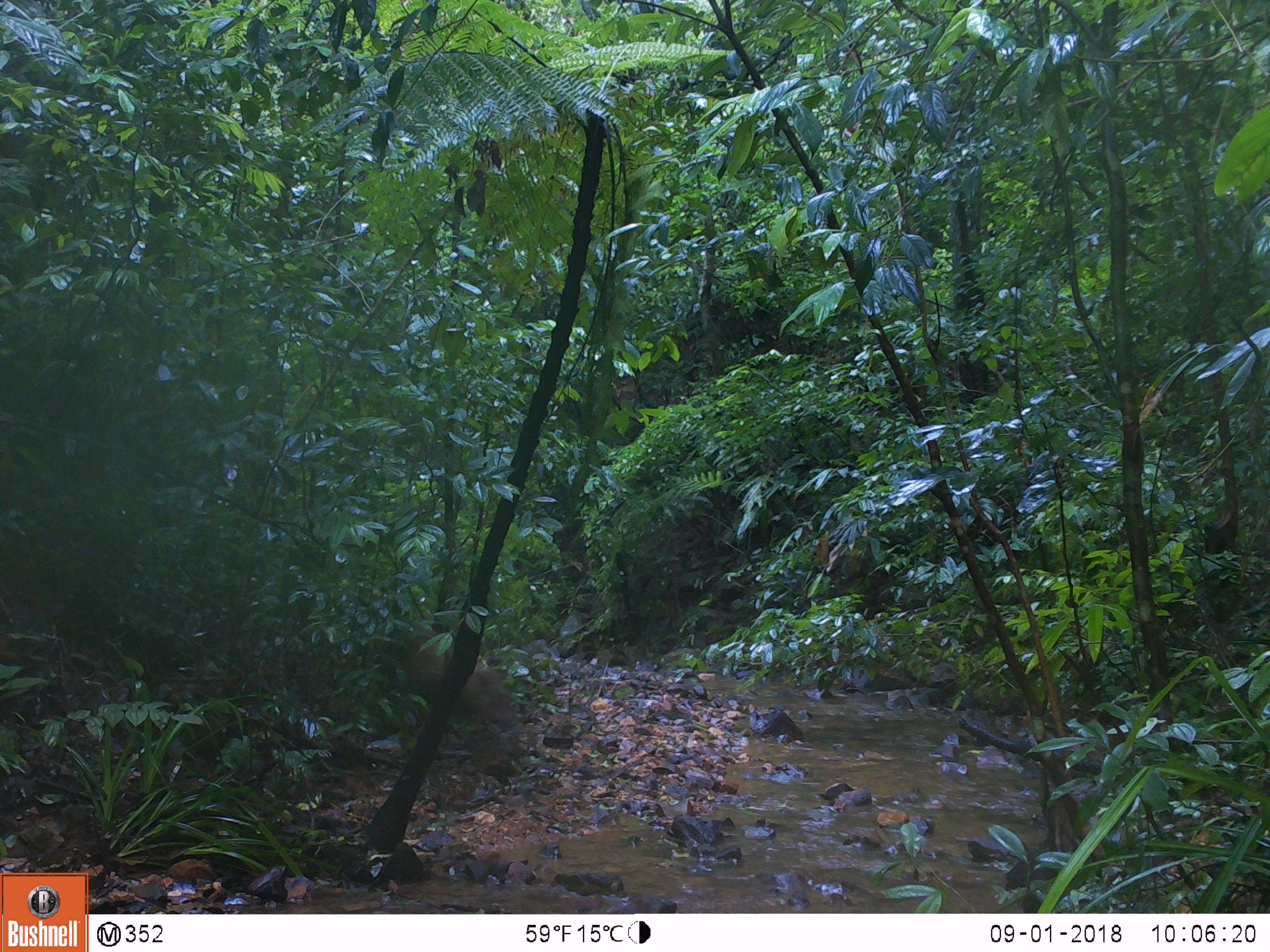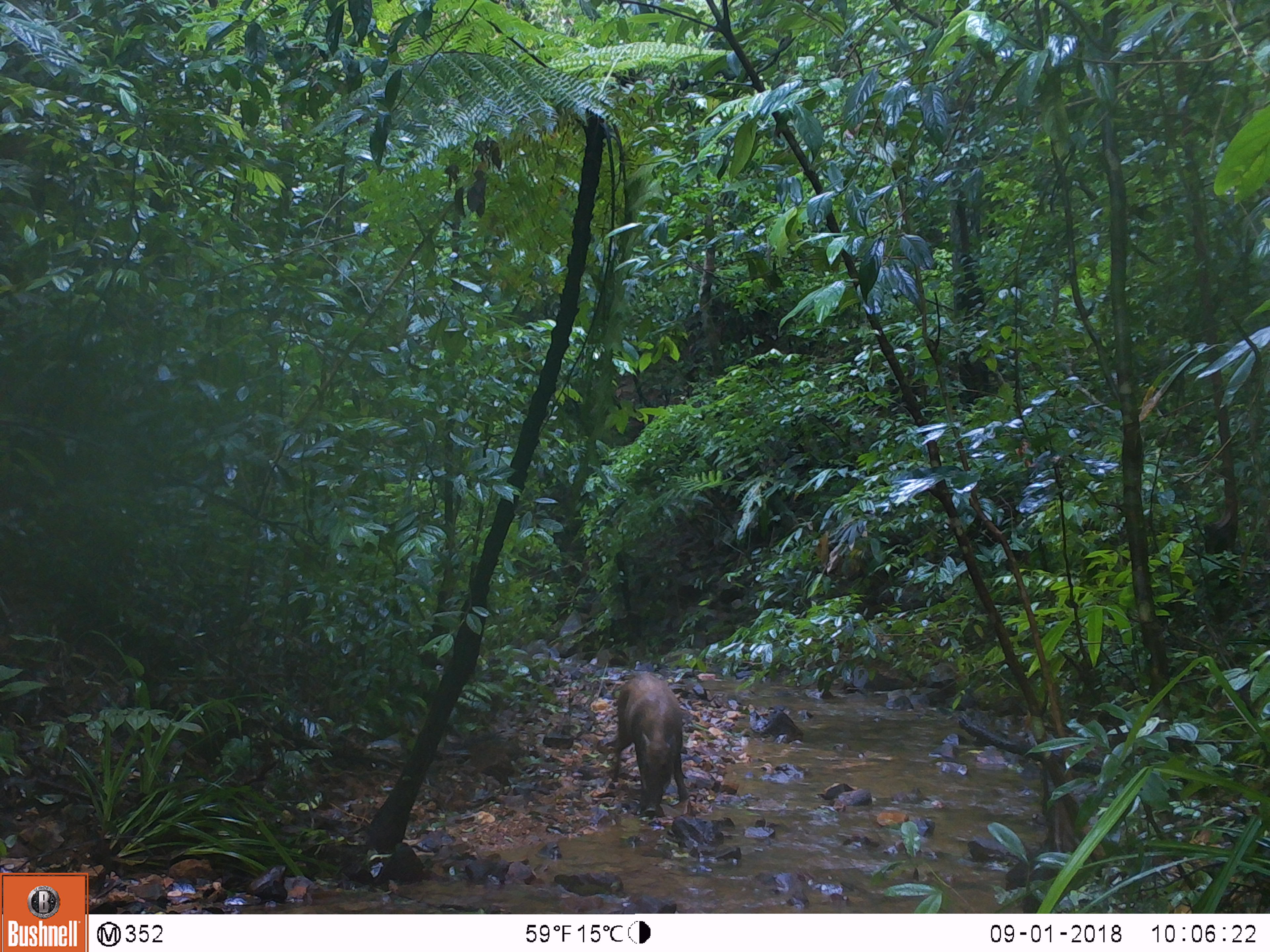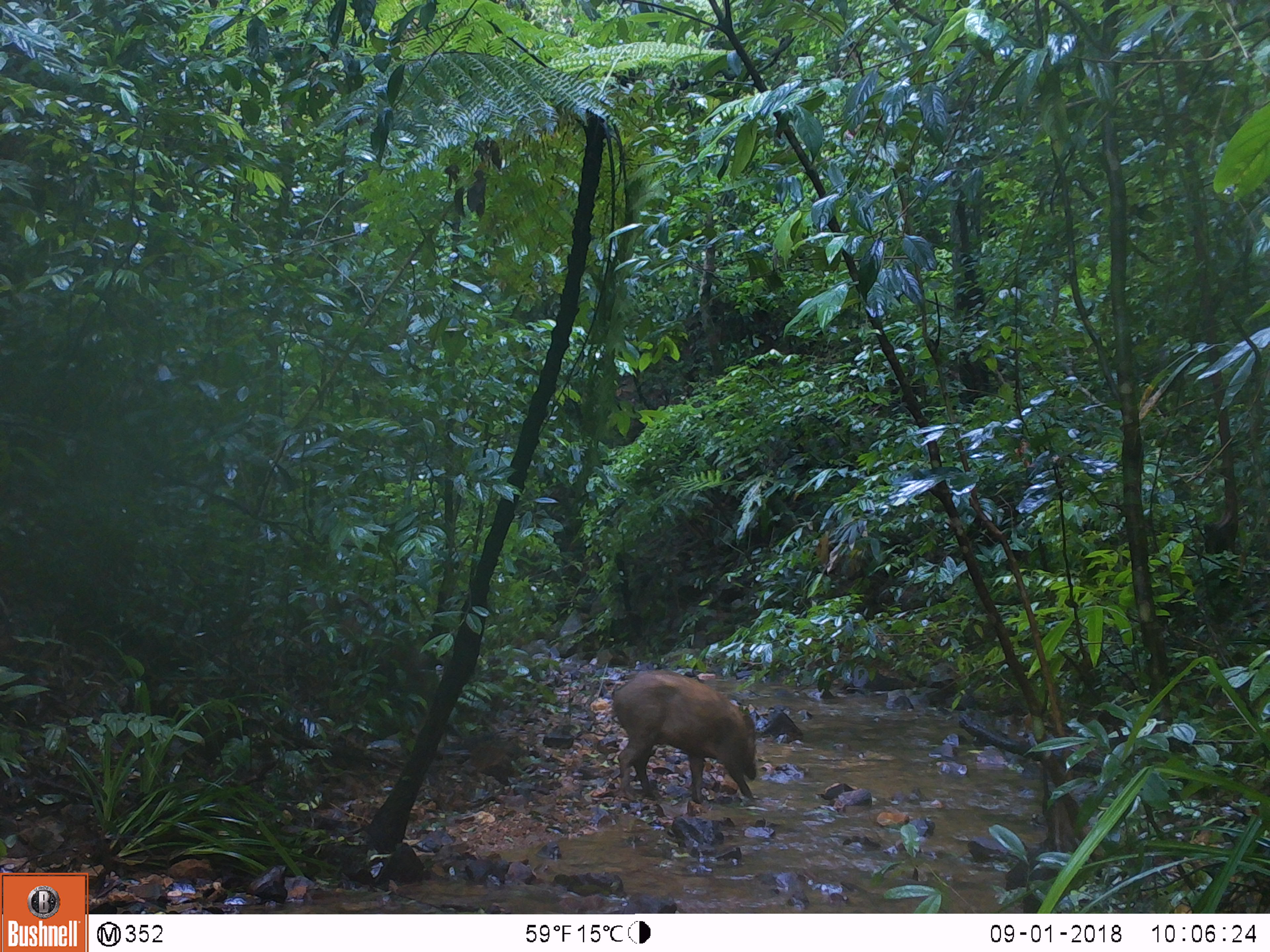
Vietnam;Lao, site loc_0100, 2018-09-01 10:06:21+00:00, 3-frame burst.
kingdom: Animalia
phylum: Chordata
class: Mammalia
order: Artiodactyla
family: Suidae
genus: Sus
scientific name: Sus scrofa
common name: eurasian wild pig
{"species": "eurasian wild pig (Sus scrofa)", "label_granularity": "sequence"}